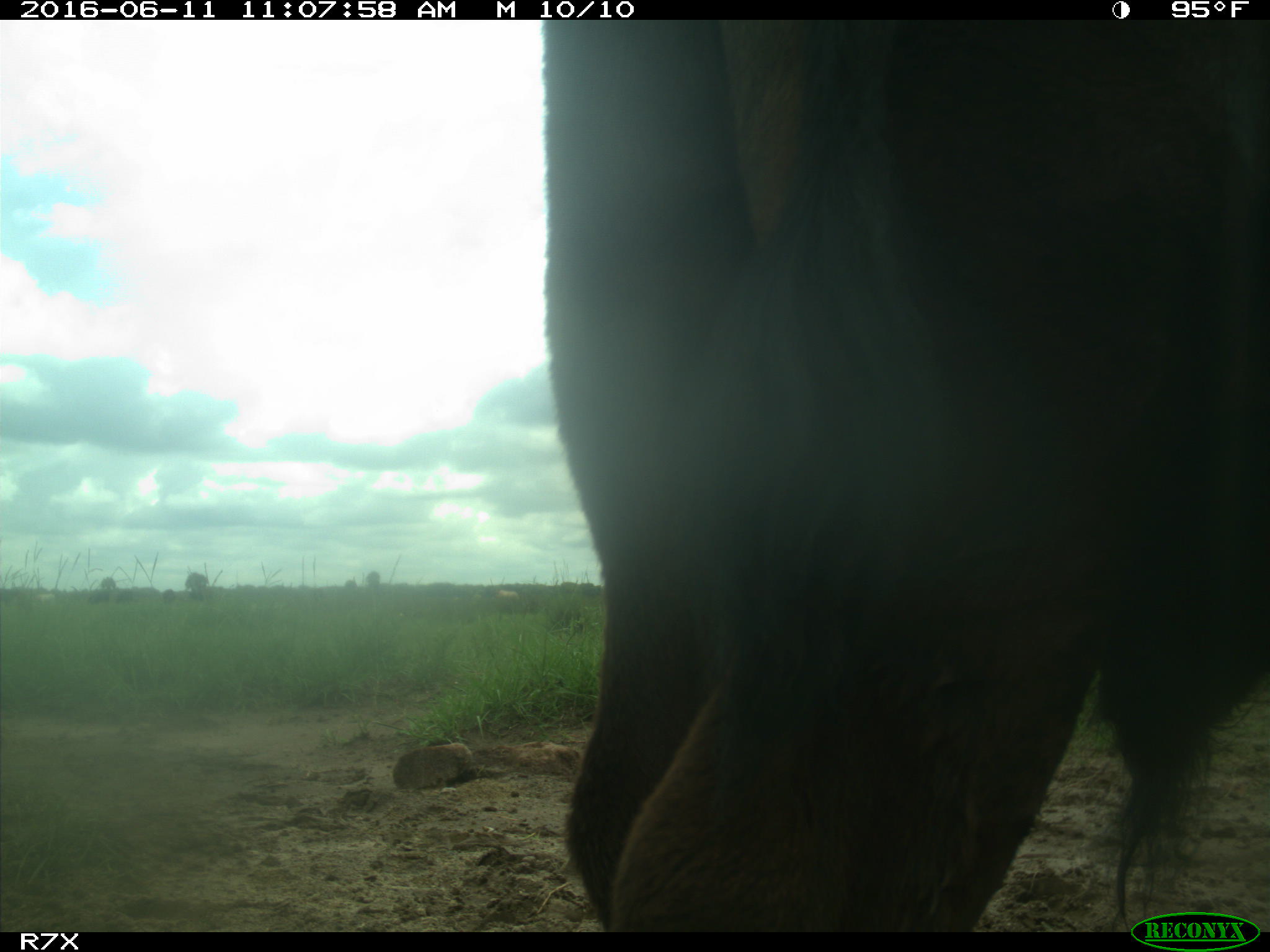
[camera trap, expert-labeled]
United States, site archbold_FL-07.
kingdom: Animalia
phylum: Chordata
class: Mammalia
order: Artiodactyla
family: Bovidae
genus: Bos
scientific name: Bos taurus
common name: domestic cow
Bos taurus (domestic cow).